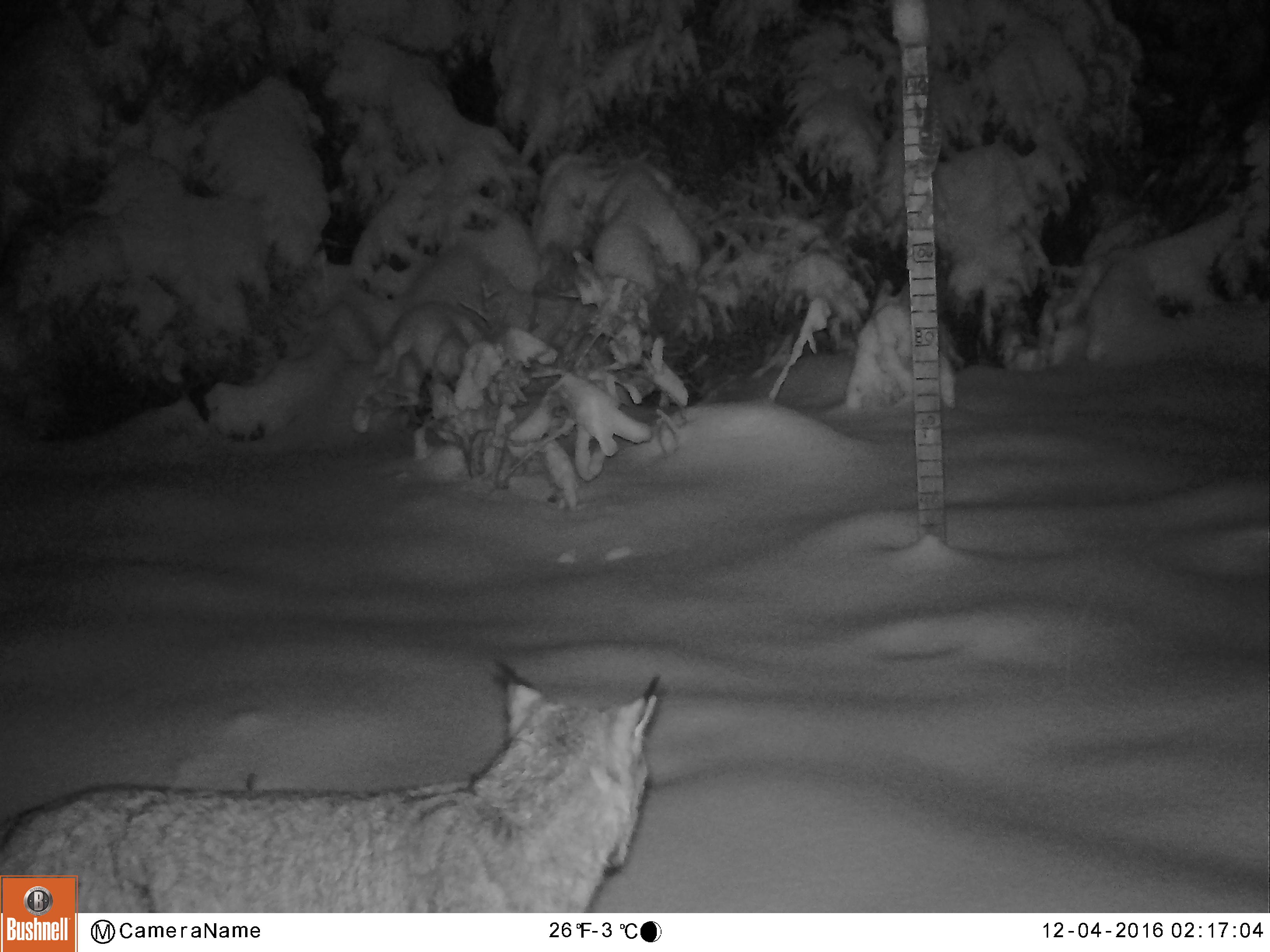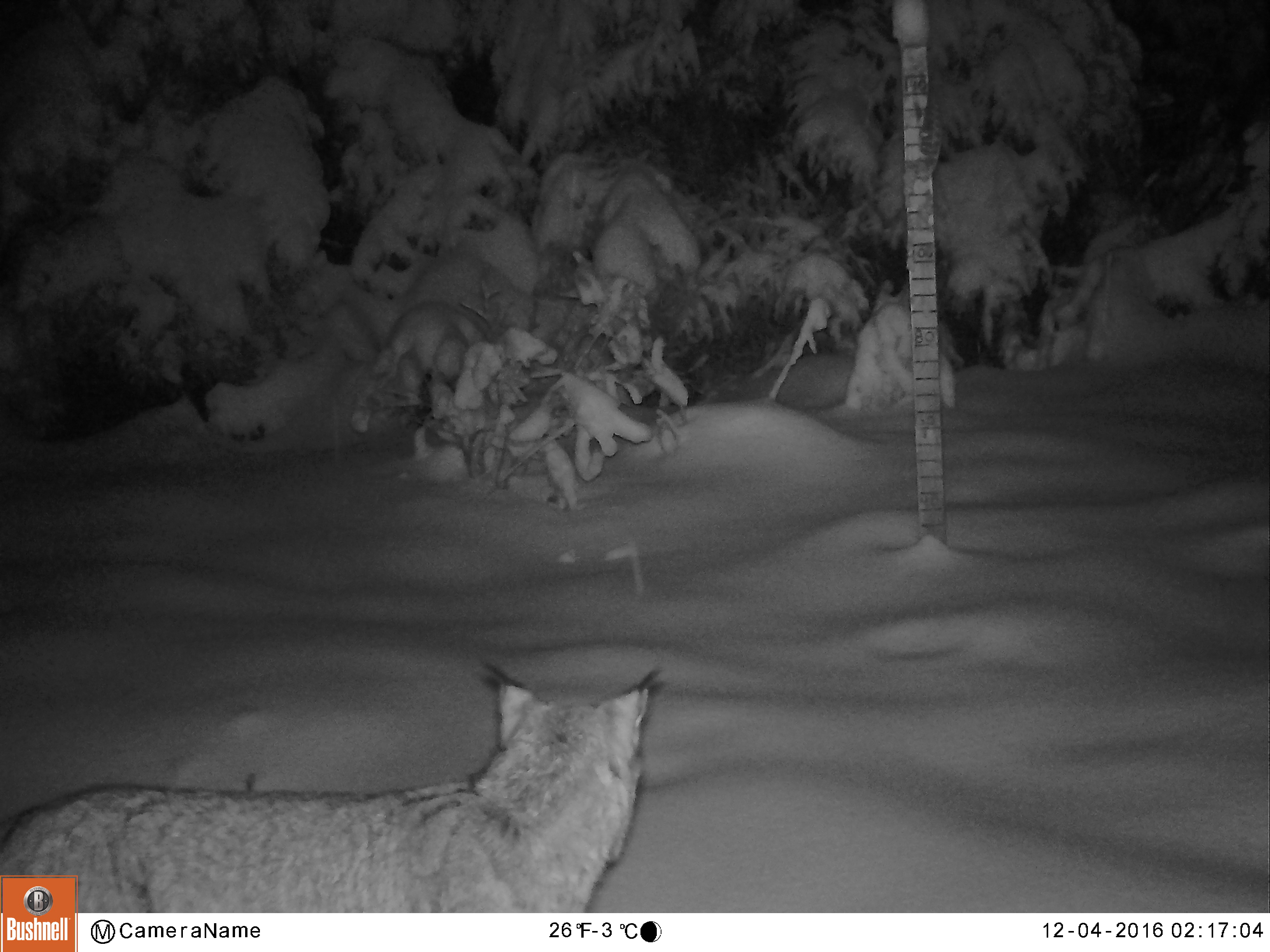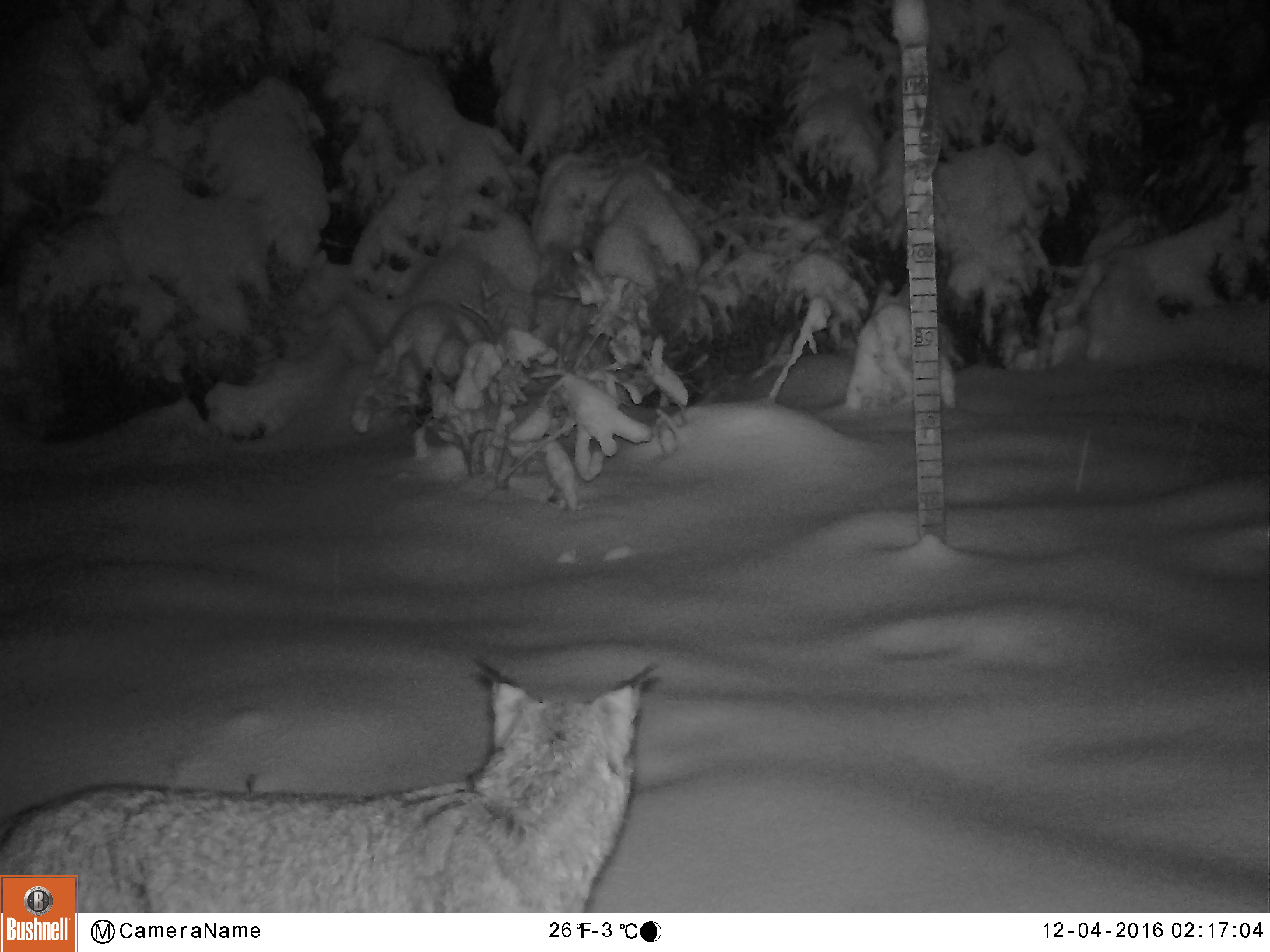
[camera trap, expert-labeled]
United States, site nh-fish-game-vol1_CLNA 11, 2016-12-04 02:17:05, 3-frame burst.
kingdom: Animalia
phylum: Chordata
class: Mammalia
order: Carnivora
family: Felidae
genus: Lynx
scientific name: Lynx canadensis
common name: canada lynx